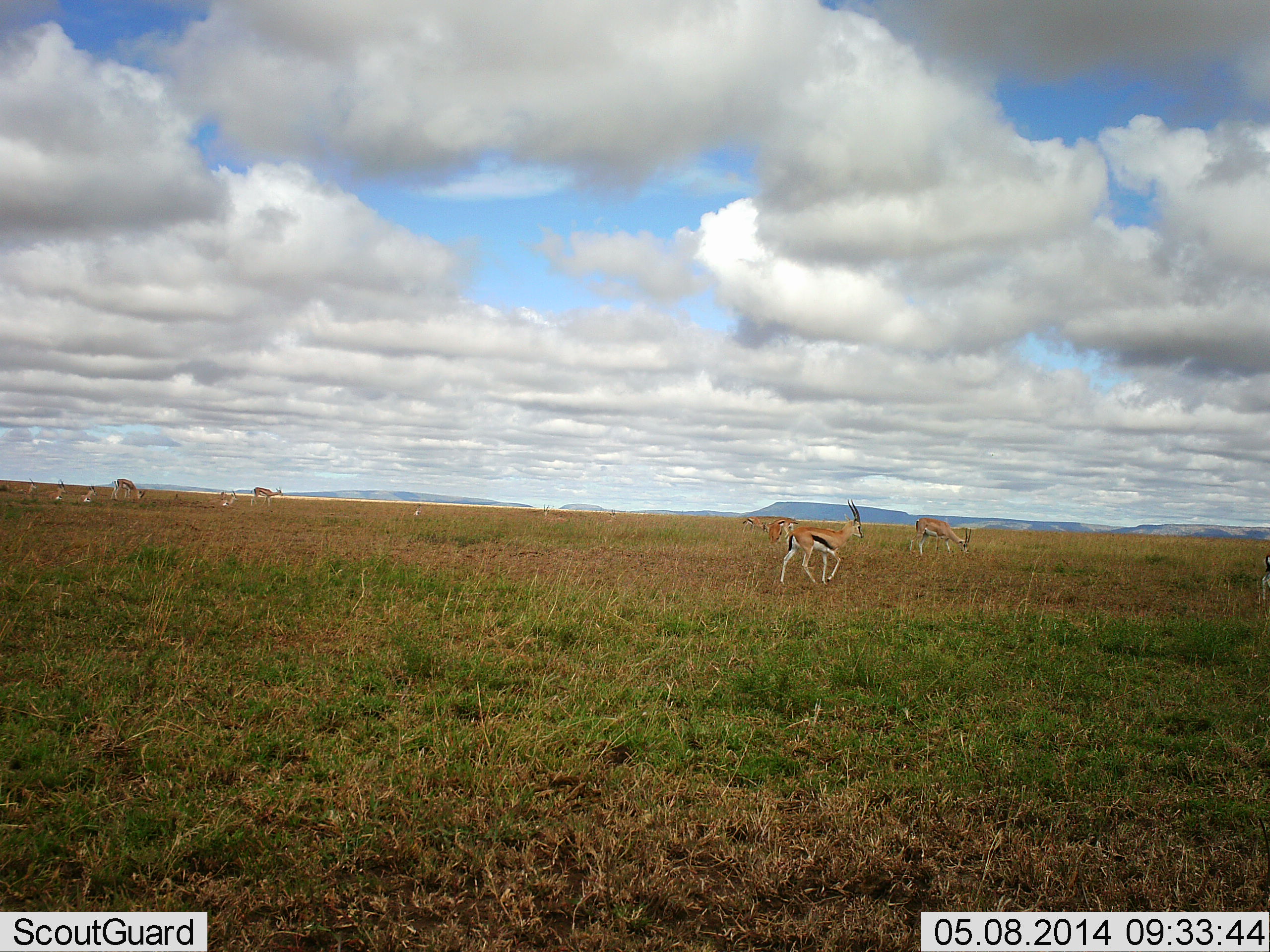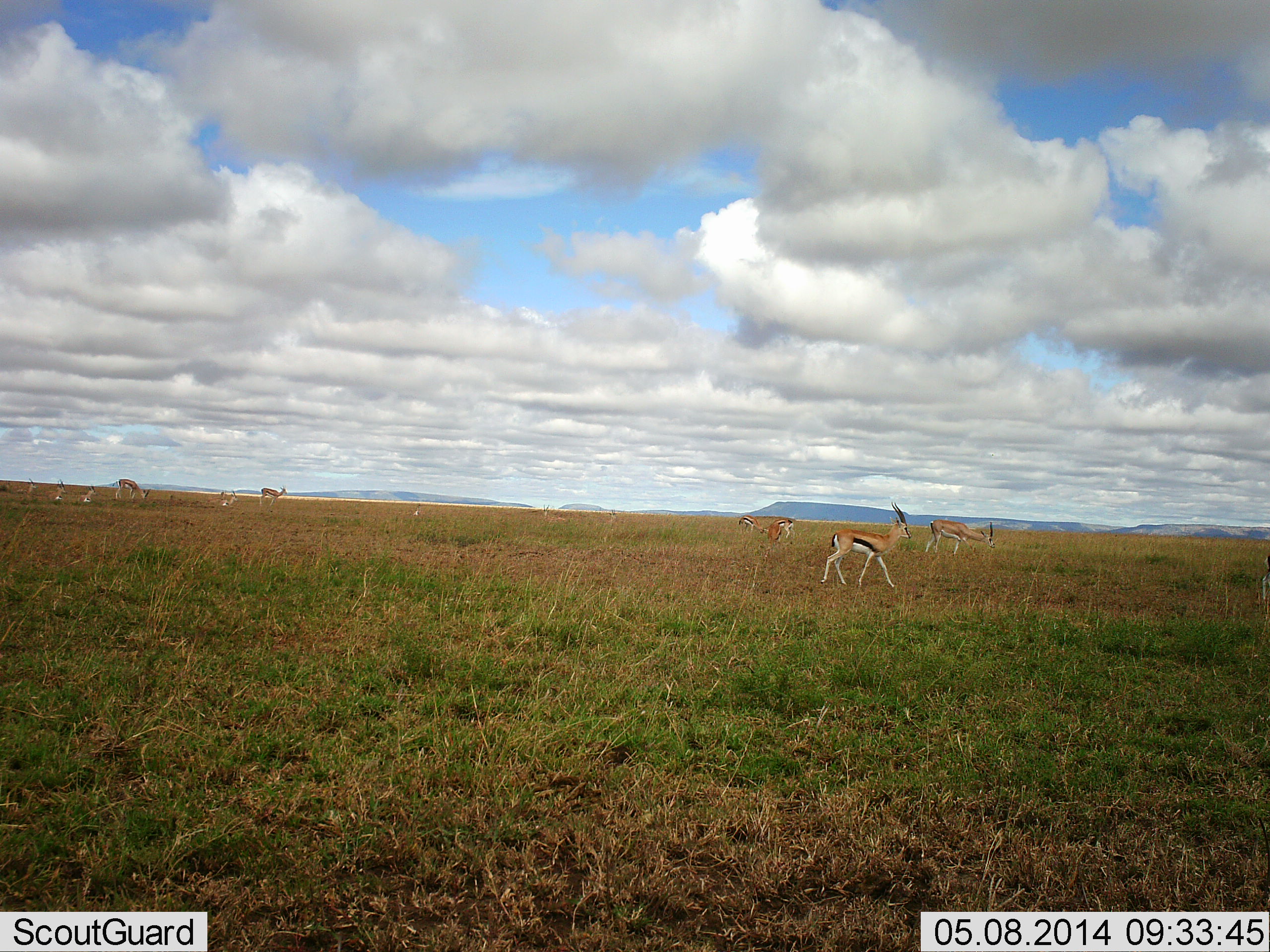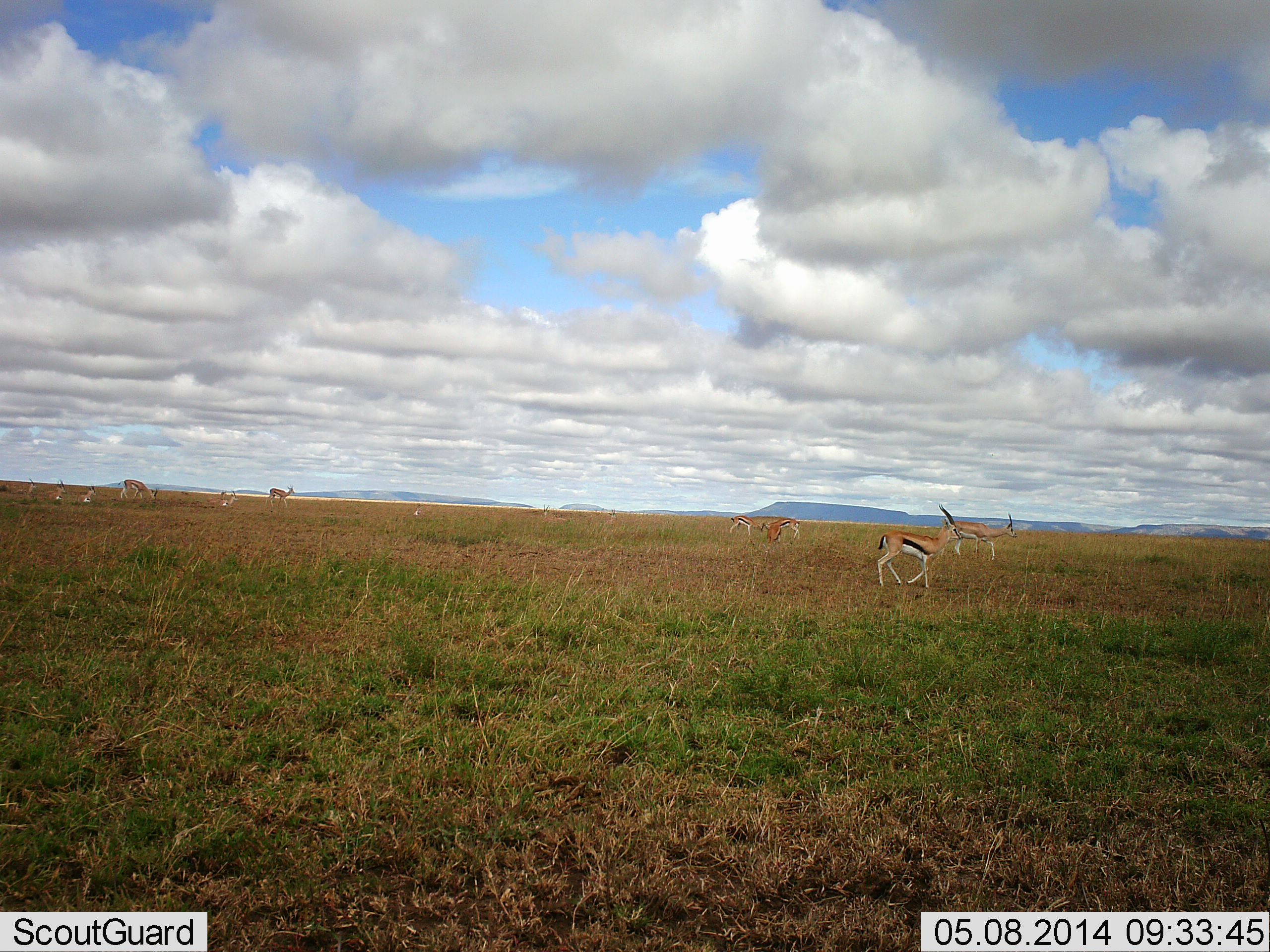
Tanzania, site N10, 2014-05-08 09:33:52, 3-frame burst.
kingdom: Animalia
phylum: Chordata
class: Mammalia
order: Artiodactyla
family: Bovidae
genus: Eudorcas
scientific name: Eudorcas thomsonii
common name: thomson's gazelle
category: gazellethomsons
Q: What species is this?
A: Gazellethomsons (thomson's gazelle) (Eudorcas thomsonii).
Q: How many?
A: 9.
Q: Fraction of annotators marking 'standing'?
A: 43%.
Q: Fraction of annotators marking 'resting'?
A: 7%.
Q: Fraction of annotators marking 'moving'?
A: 86%.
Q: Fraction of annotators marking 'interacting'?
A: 0%.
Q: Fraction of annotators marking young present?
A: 0%.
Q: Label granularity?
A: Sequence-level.